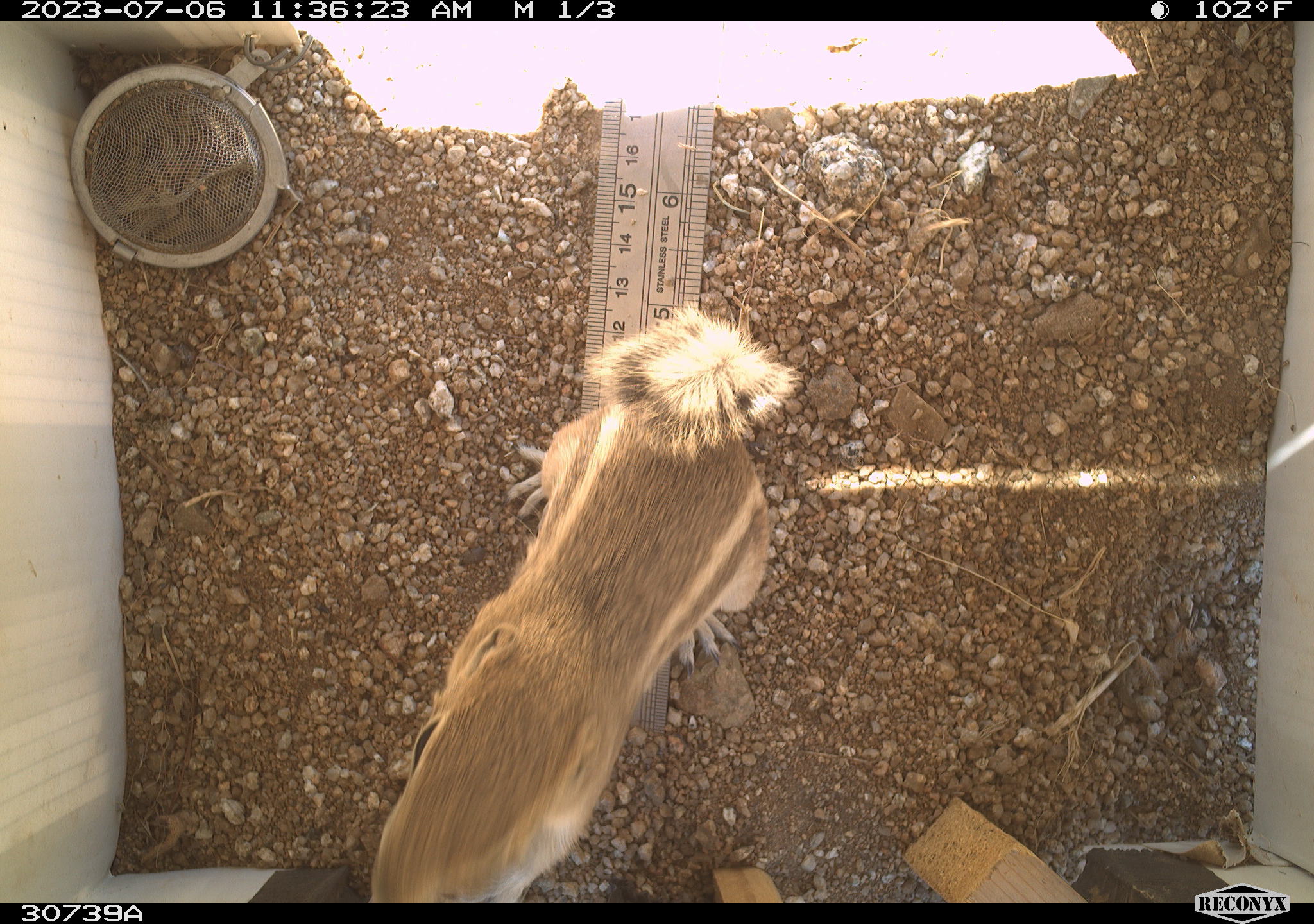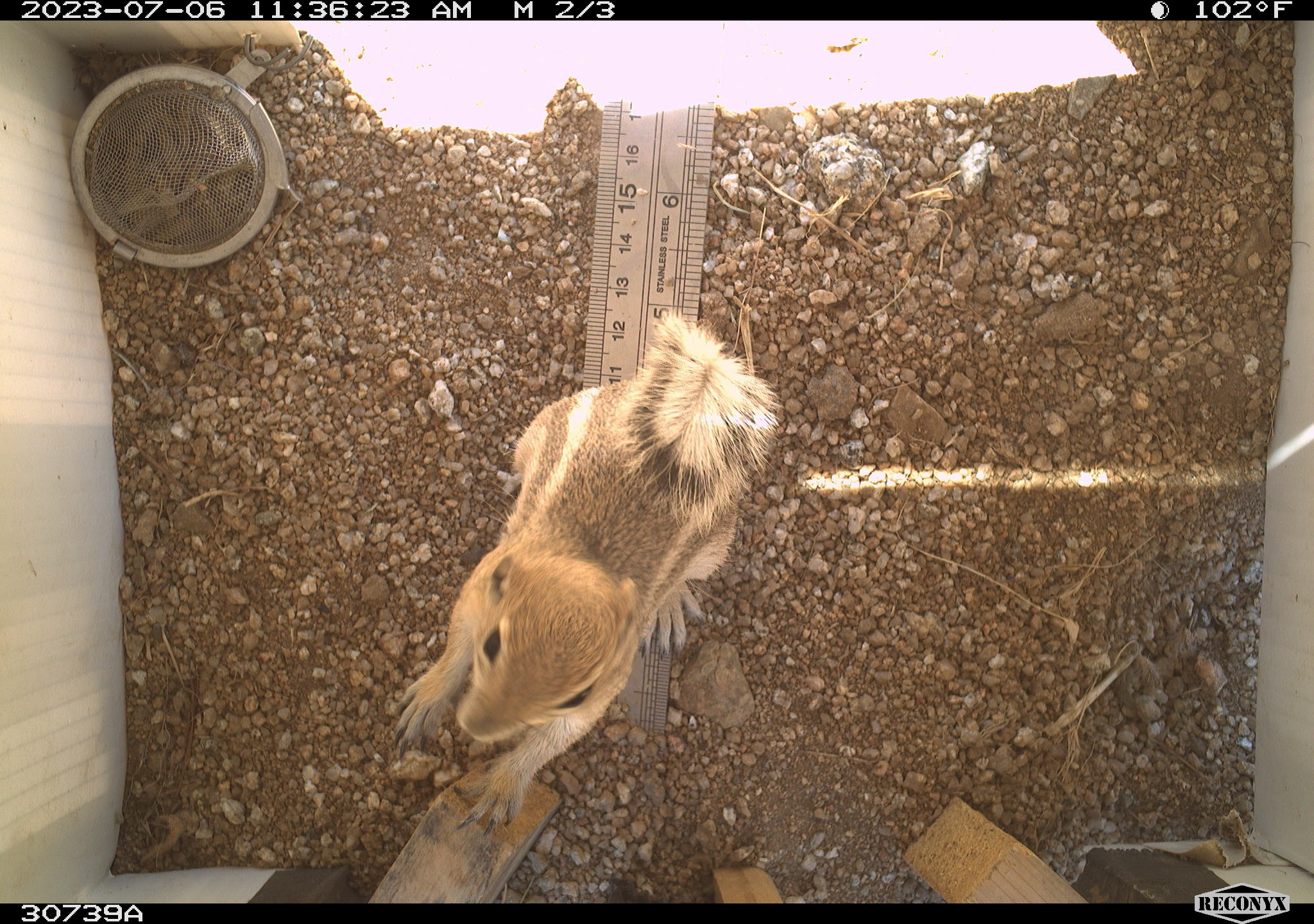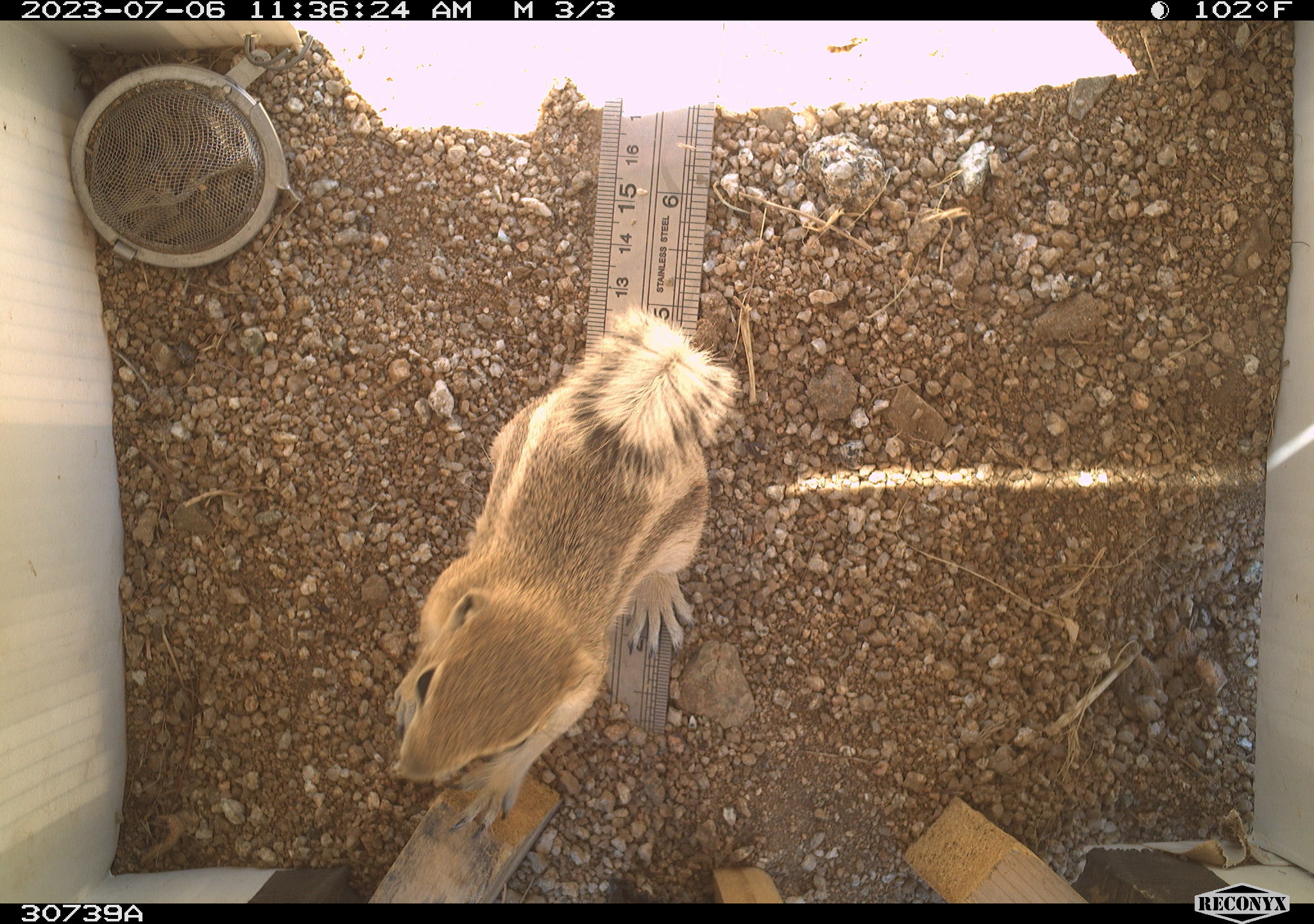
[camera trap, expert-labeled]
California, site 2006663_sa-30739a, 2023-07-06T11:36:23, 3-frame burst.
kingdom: Animalia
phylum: Chordata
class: Mammalia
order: Rodentia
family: Sciuridae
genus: Ammospermophilus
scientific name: Ammospermophilus leucurus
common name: white-tailed antelope squirrel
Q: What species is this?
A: White-tailed antelope squirrel (Ammospermophilus leucurus).